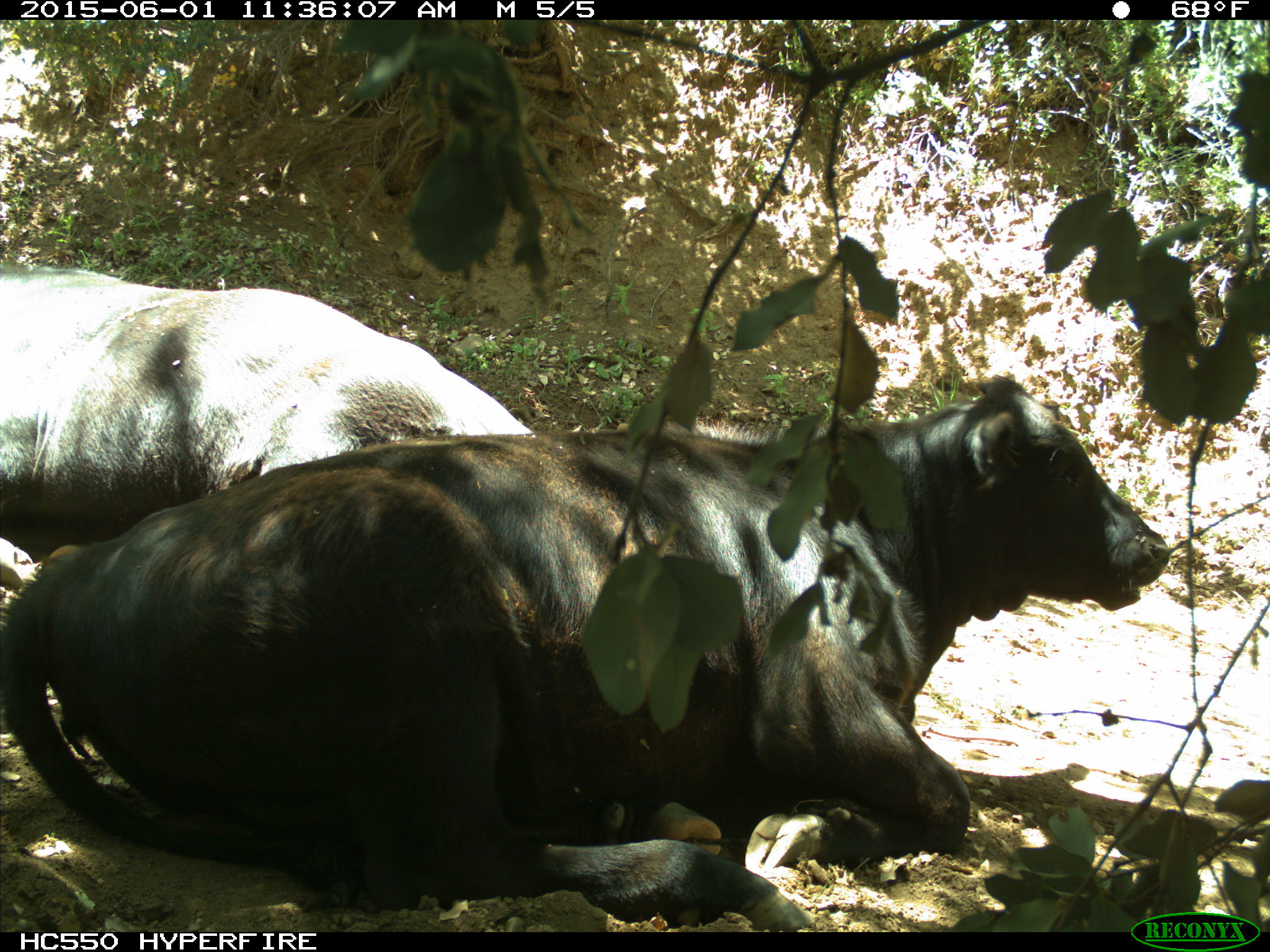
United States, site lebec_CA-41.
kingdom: Animalia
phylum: Chordata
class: Mammalia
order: Artiodactyla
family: Bovidae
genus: Bos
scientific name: Bos taurus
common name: domestic cow